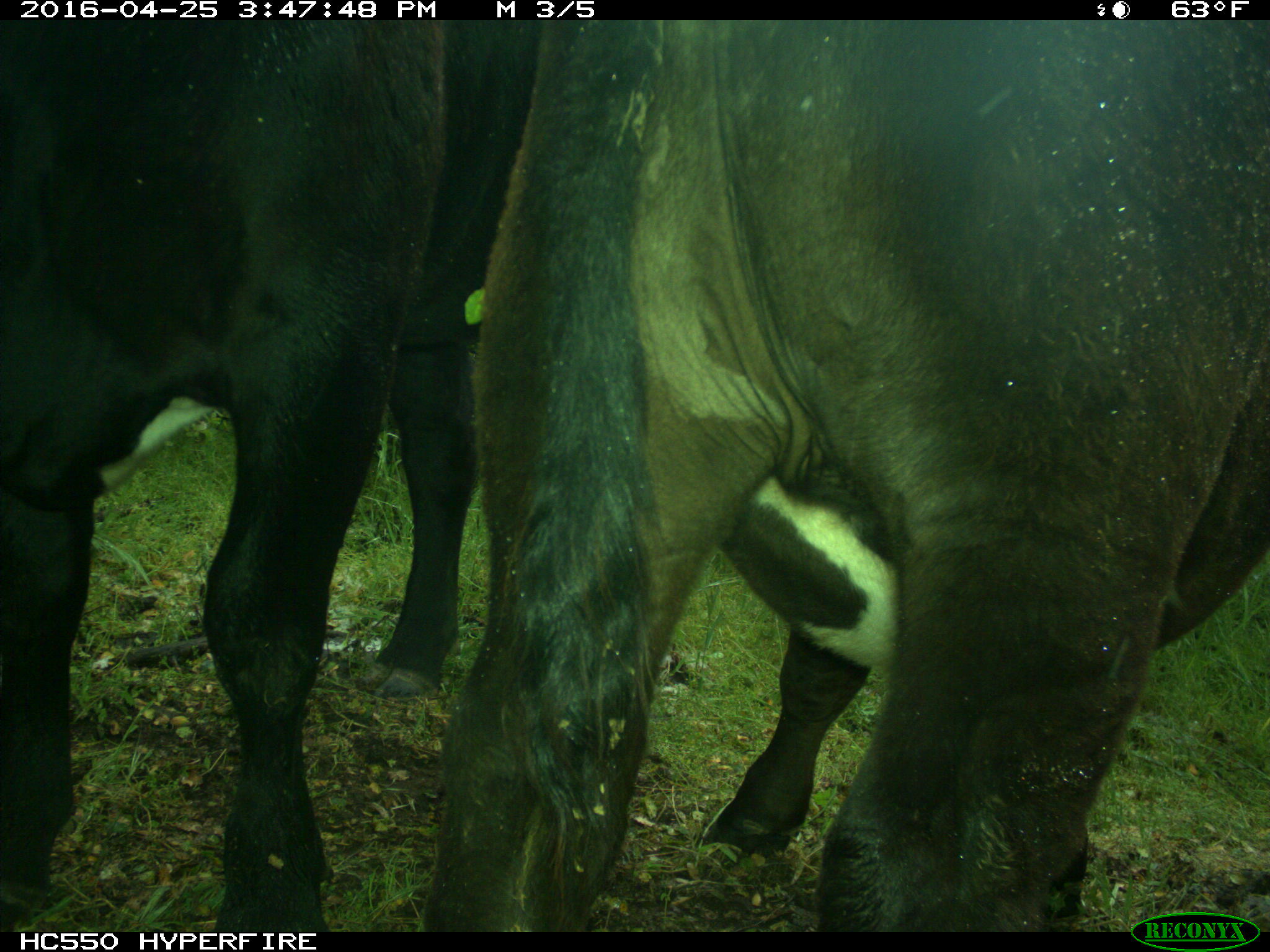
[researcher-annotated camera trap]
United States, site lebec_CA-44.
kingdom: Animalia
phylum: Chordata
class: Mammalia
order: Artiodactyla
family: Bovidae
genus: Bos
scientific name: Bos taurus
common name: domestic cow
Bos taurus (domestic cow).